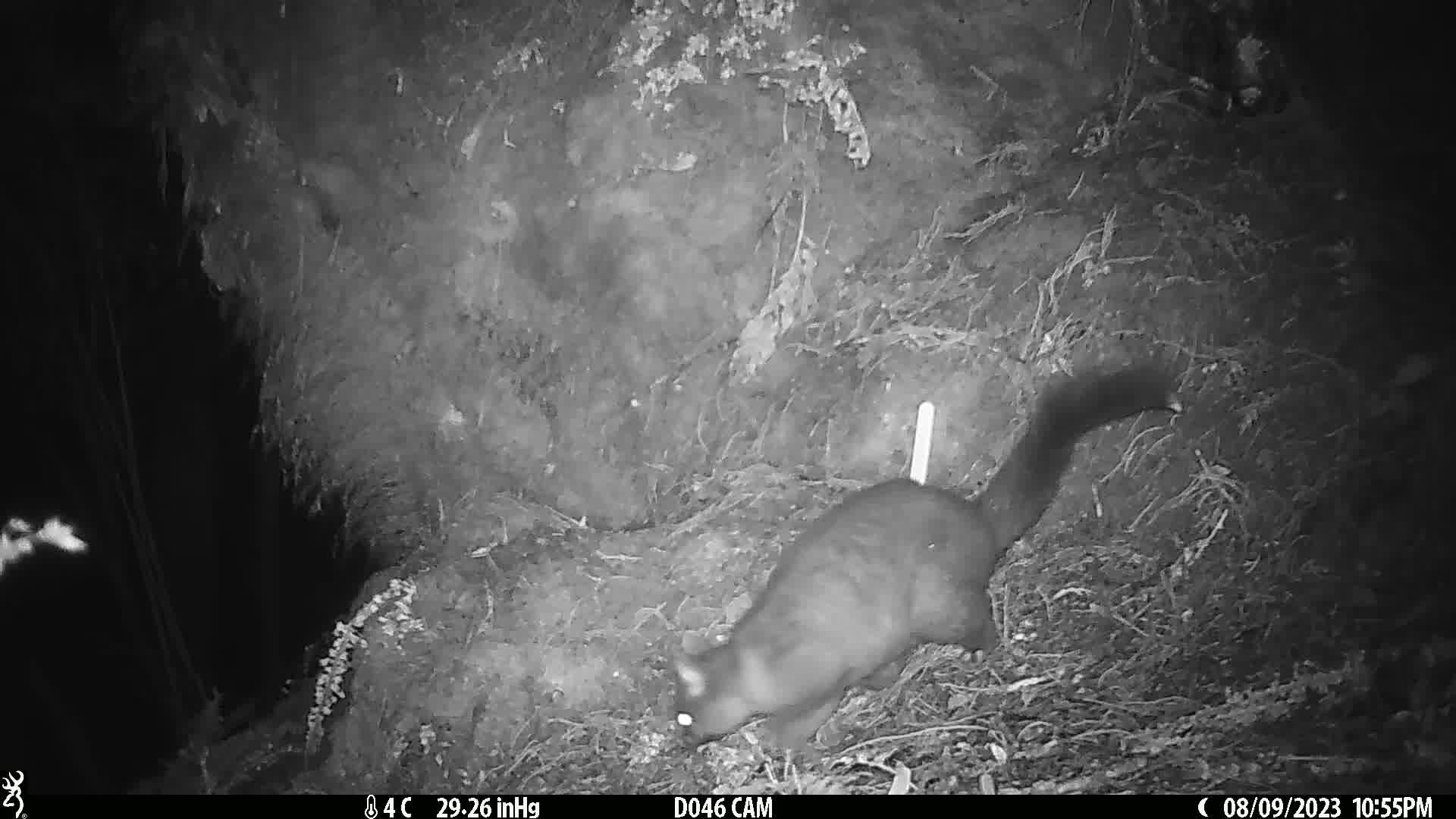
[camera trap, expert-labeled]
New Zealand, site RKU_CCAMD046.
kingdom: Animalia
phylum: Chordata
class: Mammalia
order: Diprotodontia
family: Phalangeridae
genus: Trichosurus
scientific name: Trichosurus vulpecula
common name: common brushtail possum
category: possum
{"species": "possum (common brushtail possum) (Trichosurus vulpecula)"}